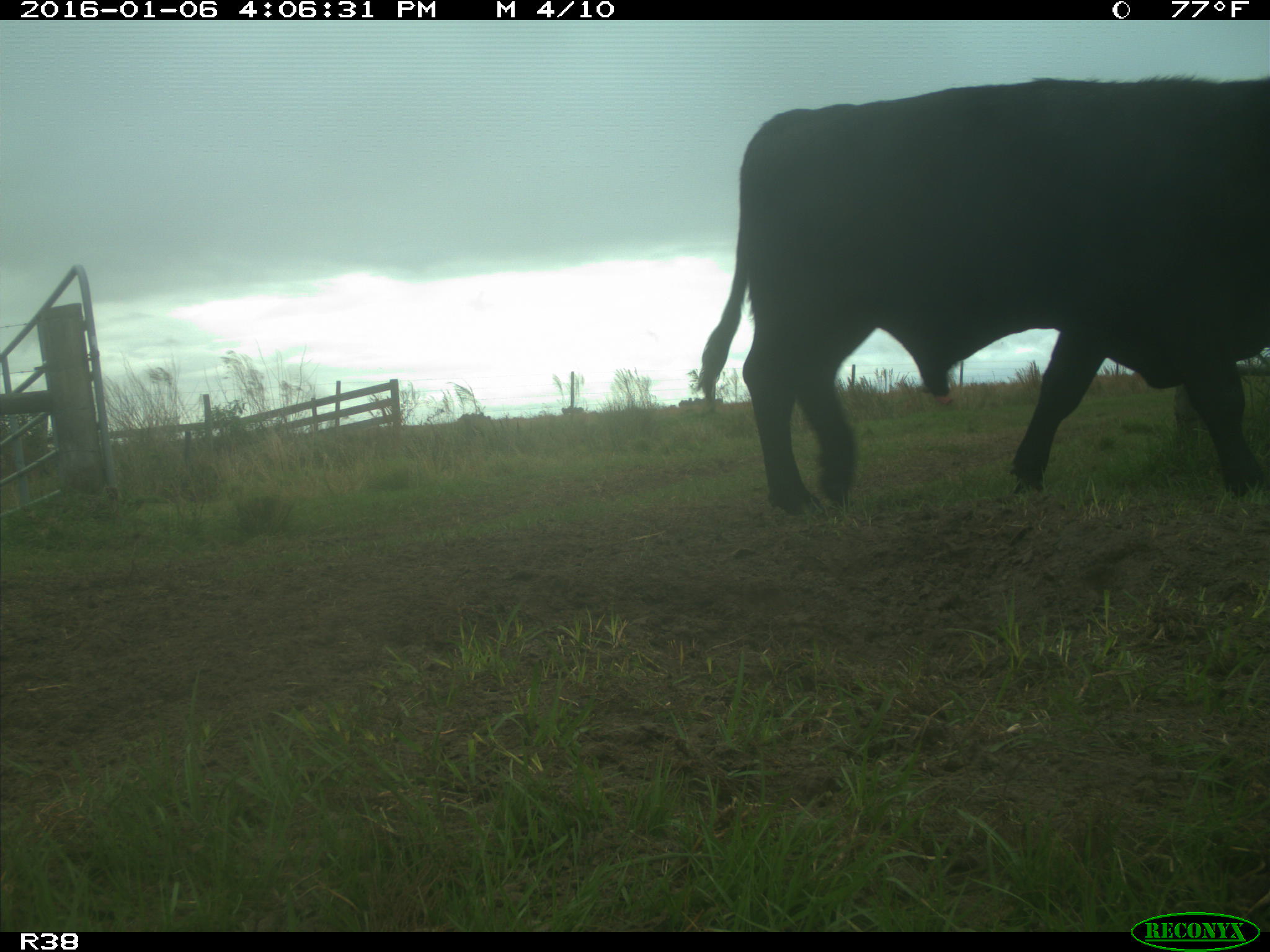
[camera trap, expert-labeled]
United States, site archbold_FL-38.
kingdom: Animalia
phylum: Chordata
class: Mammalia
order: Artiodactyla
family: Bovidae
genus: Bos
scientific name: Bos taurus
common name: domestic cow